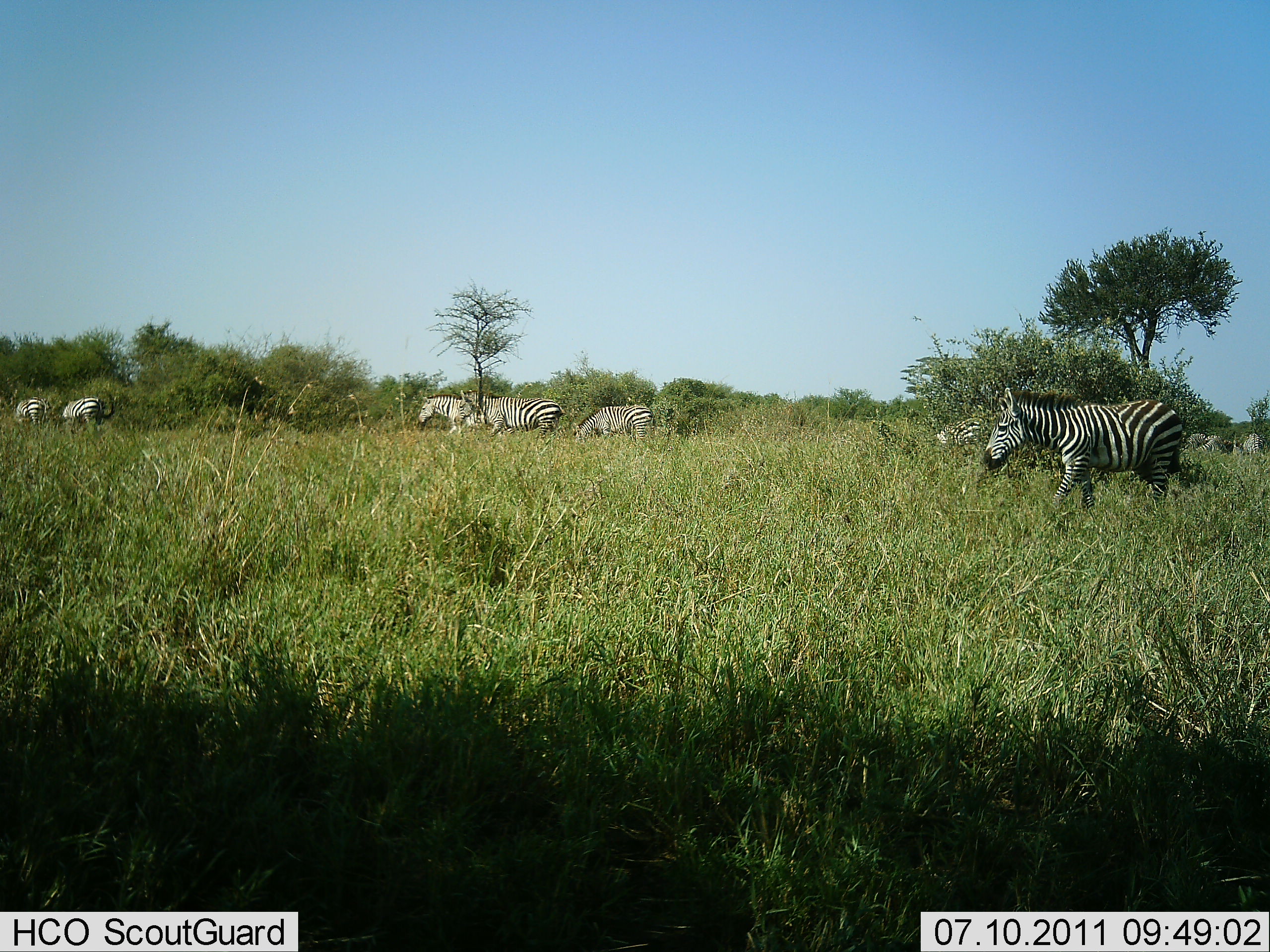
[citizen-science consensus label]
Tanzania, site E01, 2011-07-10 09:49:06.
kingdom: Animalia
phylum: Chordata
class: Mammalia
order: Perissodactyla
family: Equidae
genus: Equus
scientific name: Equus quagga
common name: plains zebra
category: zebra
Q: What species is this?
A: Zebra (plains zebra) (Equus quagga).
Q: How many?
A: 6.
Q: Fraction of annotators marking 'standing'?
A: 15%.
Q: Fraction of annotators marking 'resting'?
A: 0%.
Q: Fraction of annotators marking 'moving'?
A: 100%.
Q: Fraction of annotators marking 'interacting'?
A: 0%.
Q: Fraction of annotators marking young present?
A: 0%.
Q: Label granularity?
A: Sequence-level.